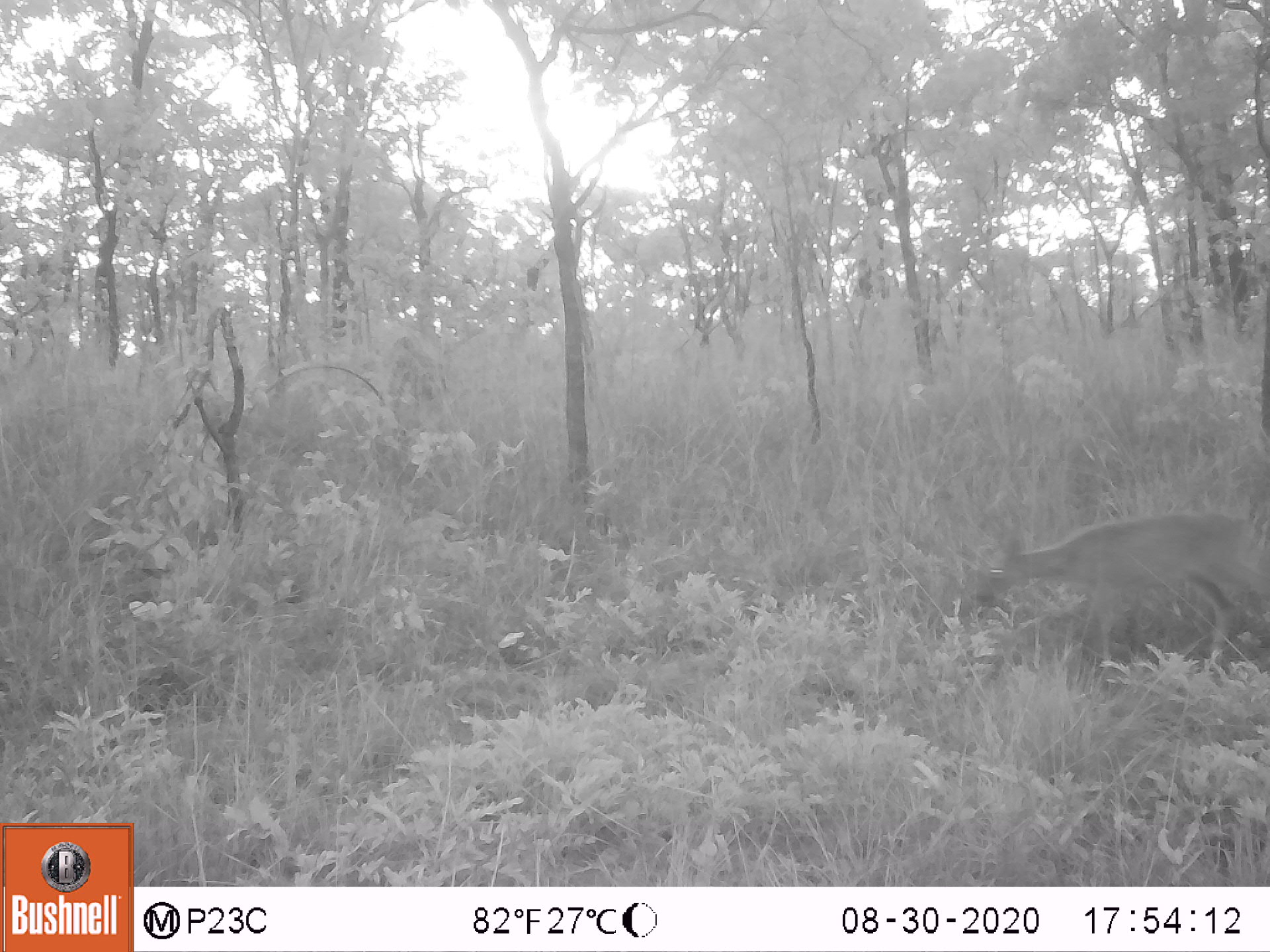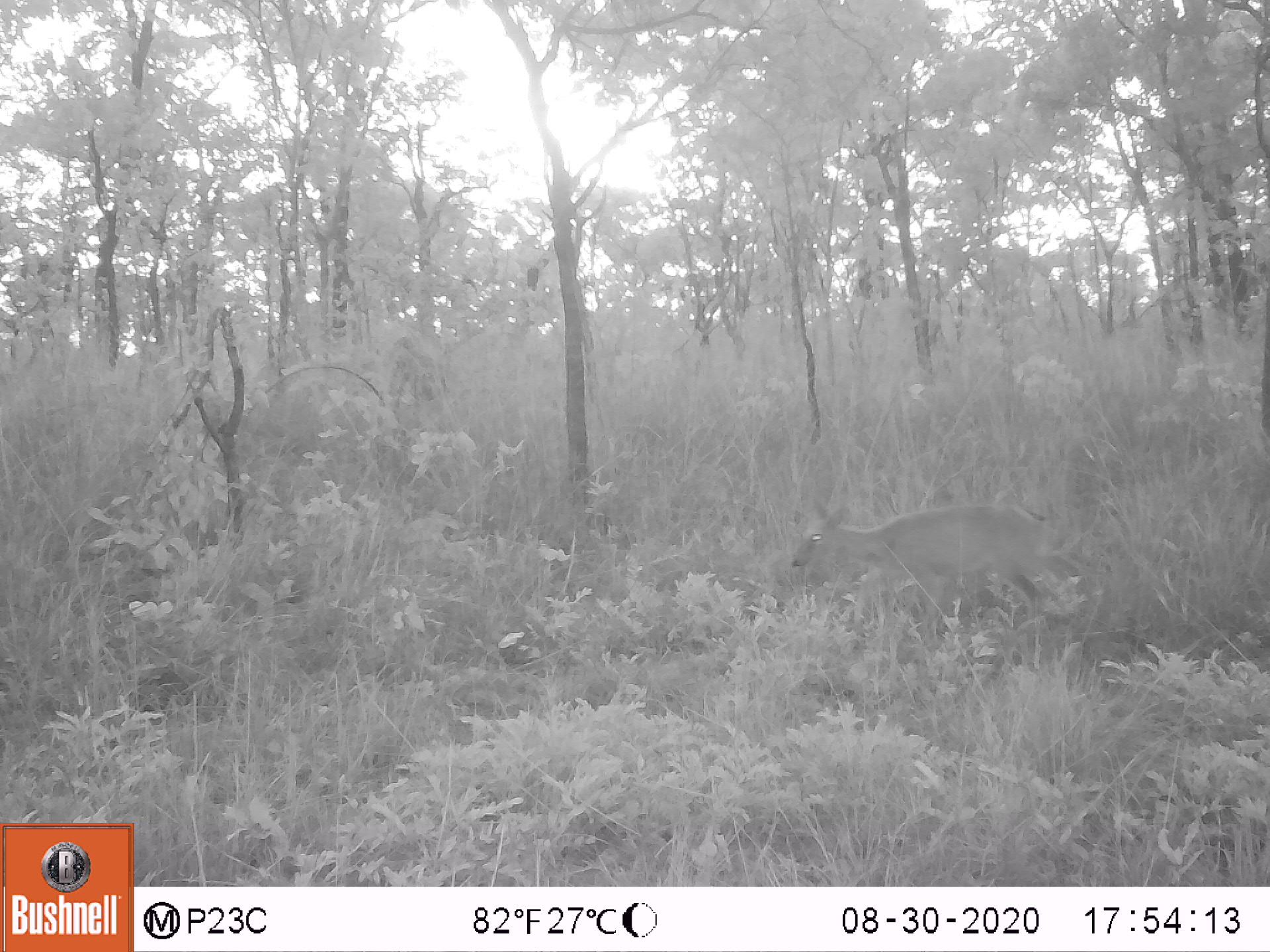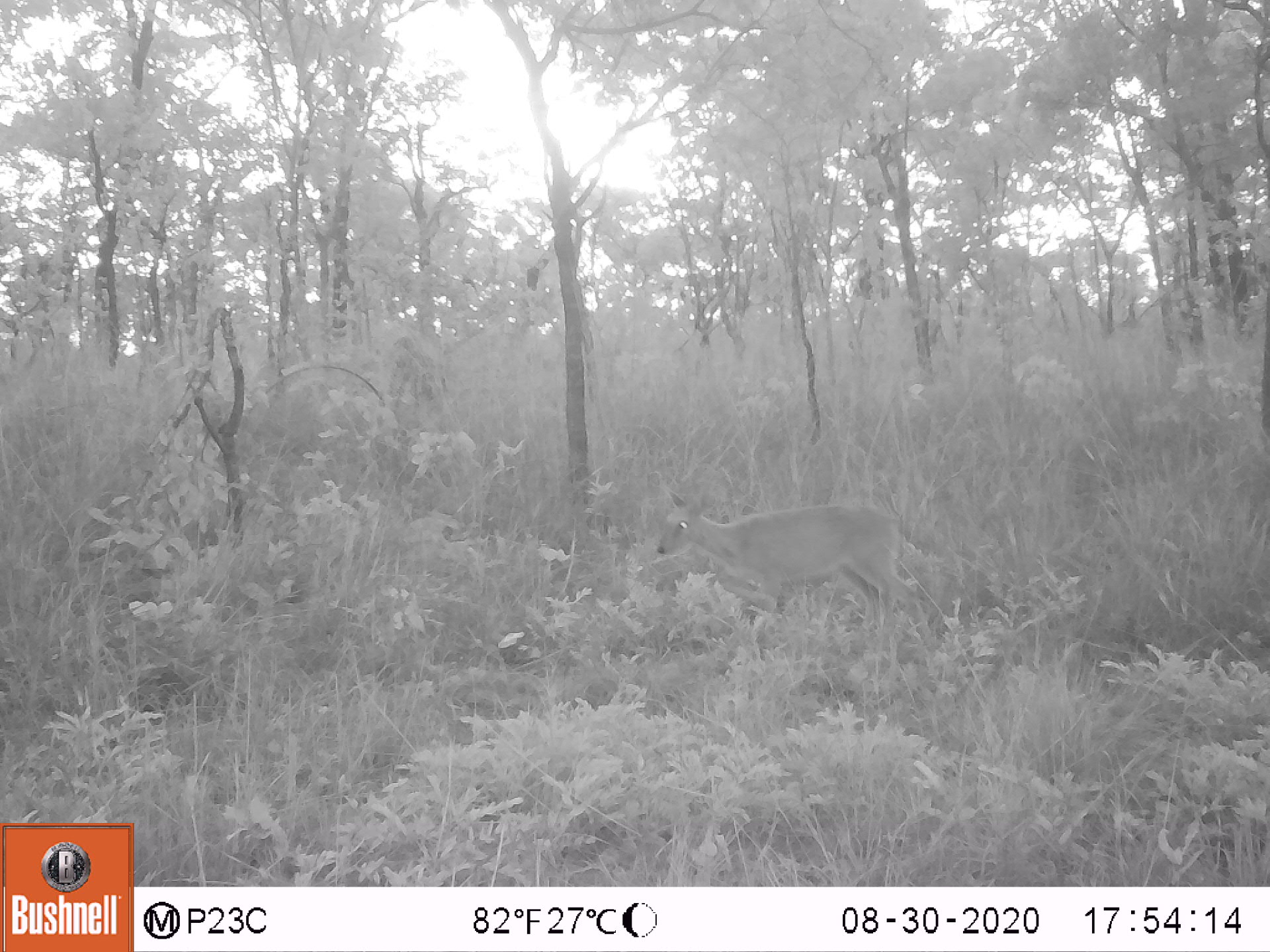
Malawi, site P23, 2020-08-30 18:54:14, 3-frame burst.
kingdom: Animalia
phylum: Chordata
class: Mammalia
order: Artiodactyla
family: Bovidae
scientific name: Antilopinae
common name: small antelope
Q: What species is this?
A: Small antelope (Antilopinae).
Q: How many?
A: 1.